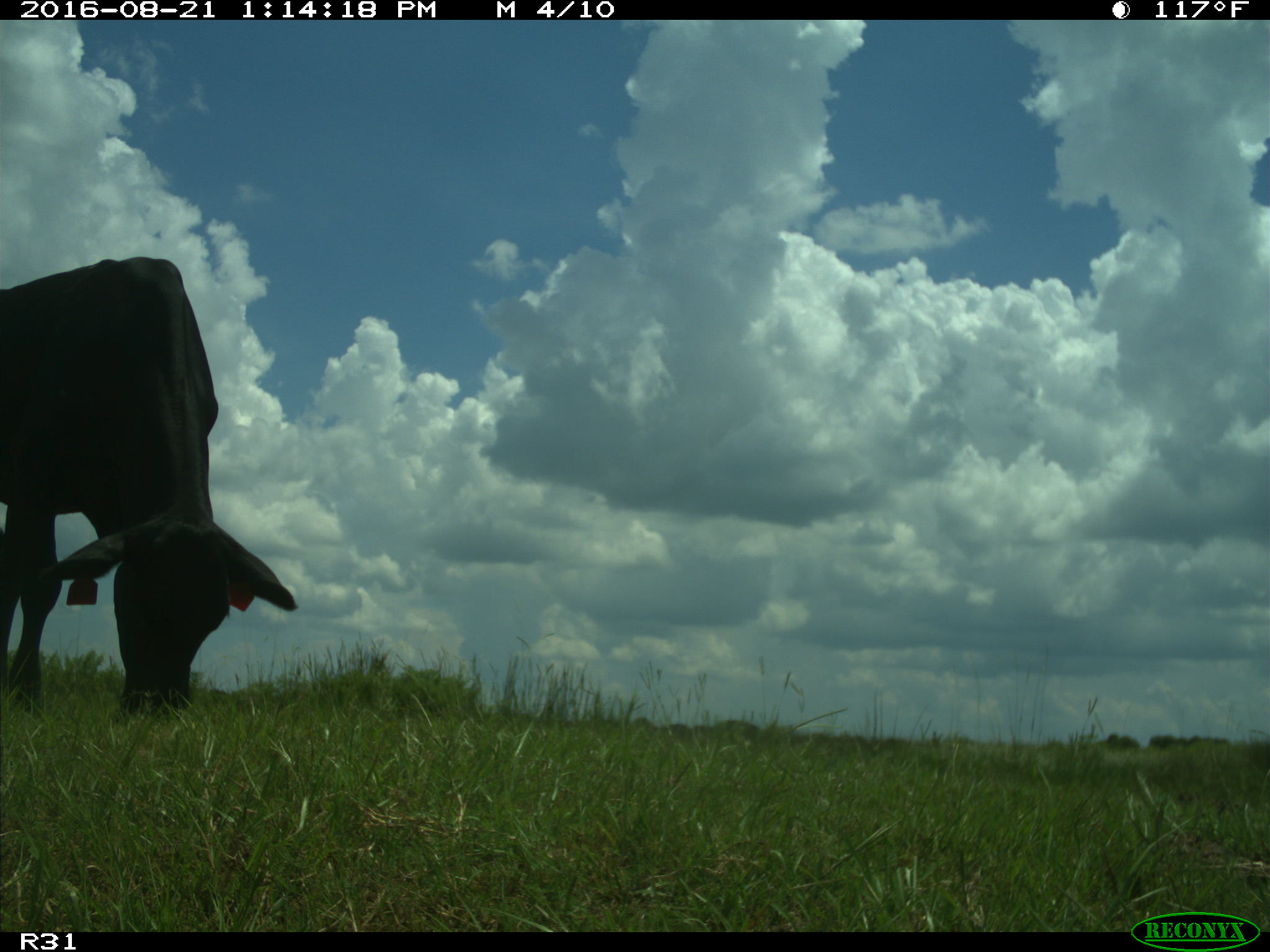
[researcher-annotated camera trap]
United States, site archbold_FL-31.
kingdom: Animalia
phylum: Chordata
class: Mammalia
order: Artiodactyla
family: Bovidae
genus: Bos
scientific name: Bos taurus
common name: domestic cow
Bos taurus (domestic cow).